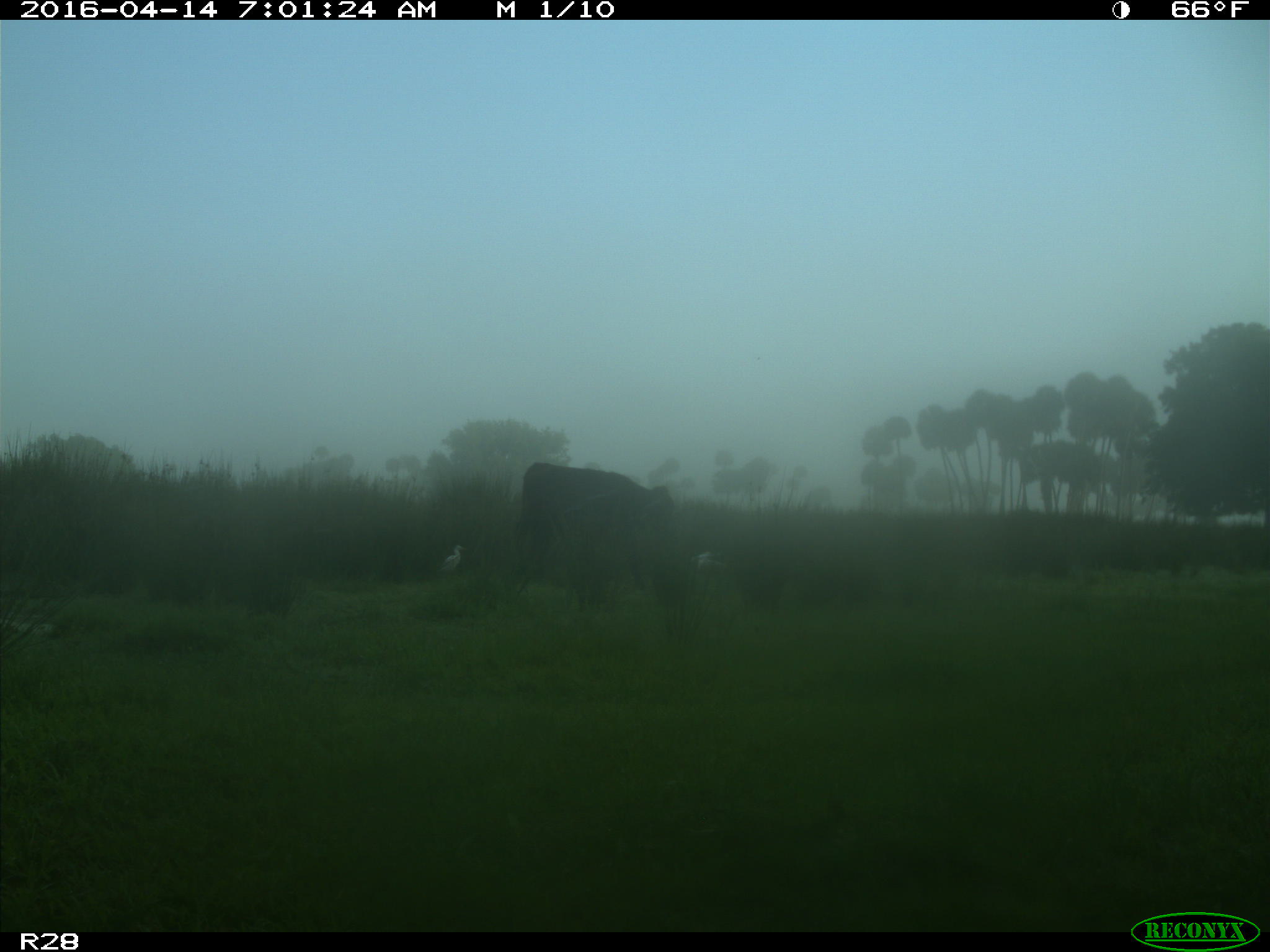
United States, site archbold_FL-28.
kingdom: Animalia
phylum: Chordata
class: Mammalia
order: Artiodactyla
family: Bovidae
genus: Bos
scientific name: Bos taurus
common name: domestic cow